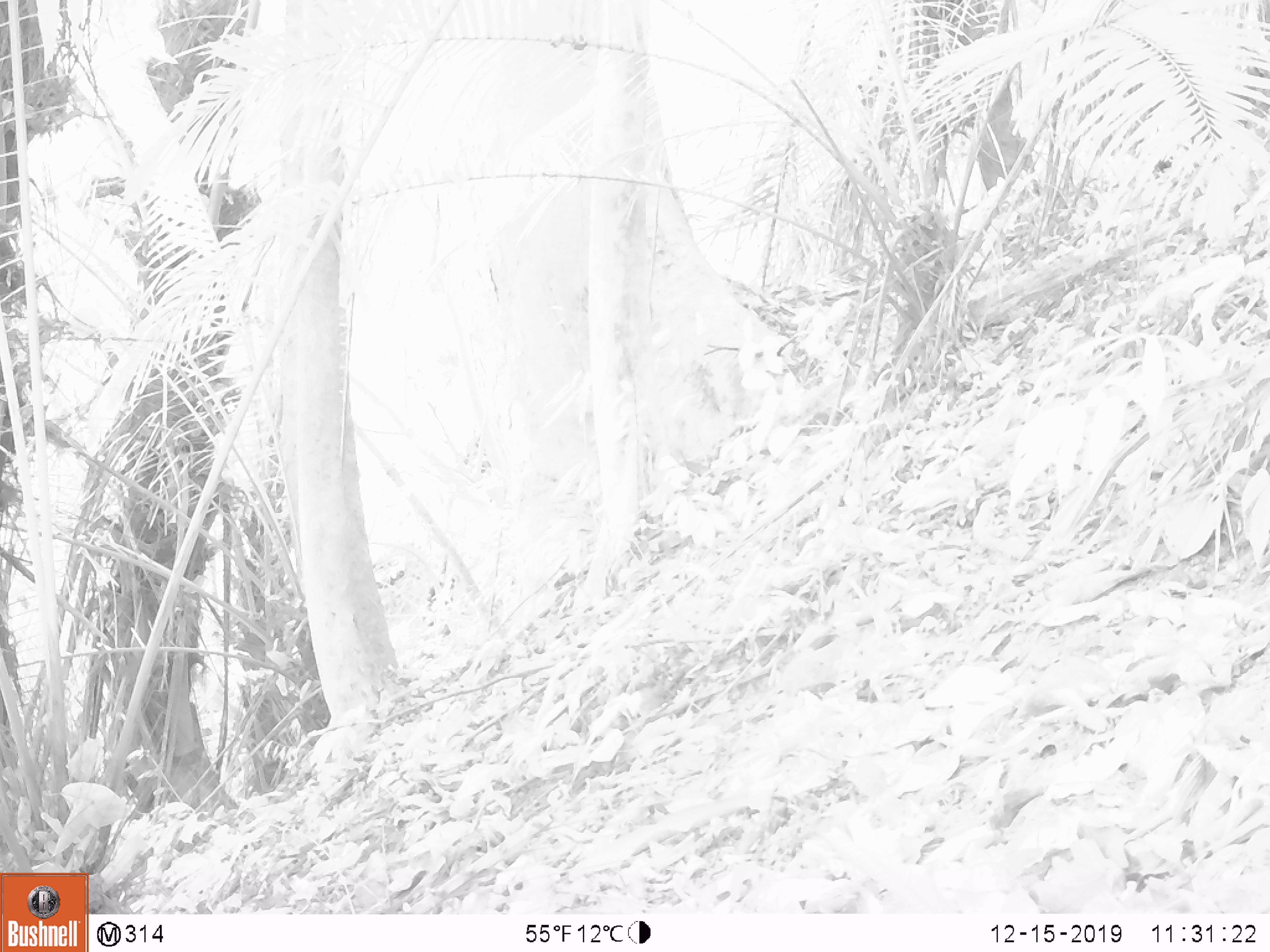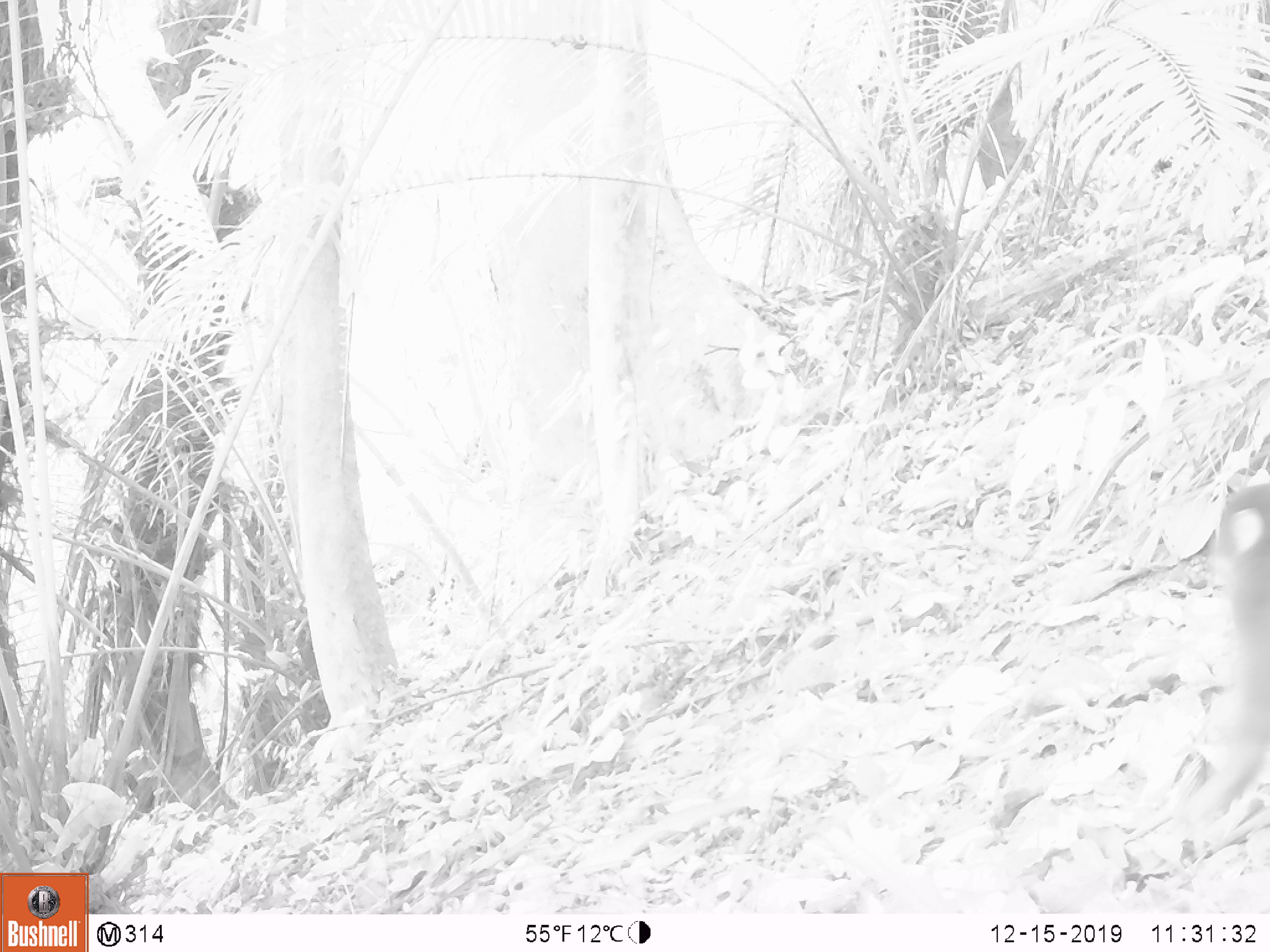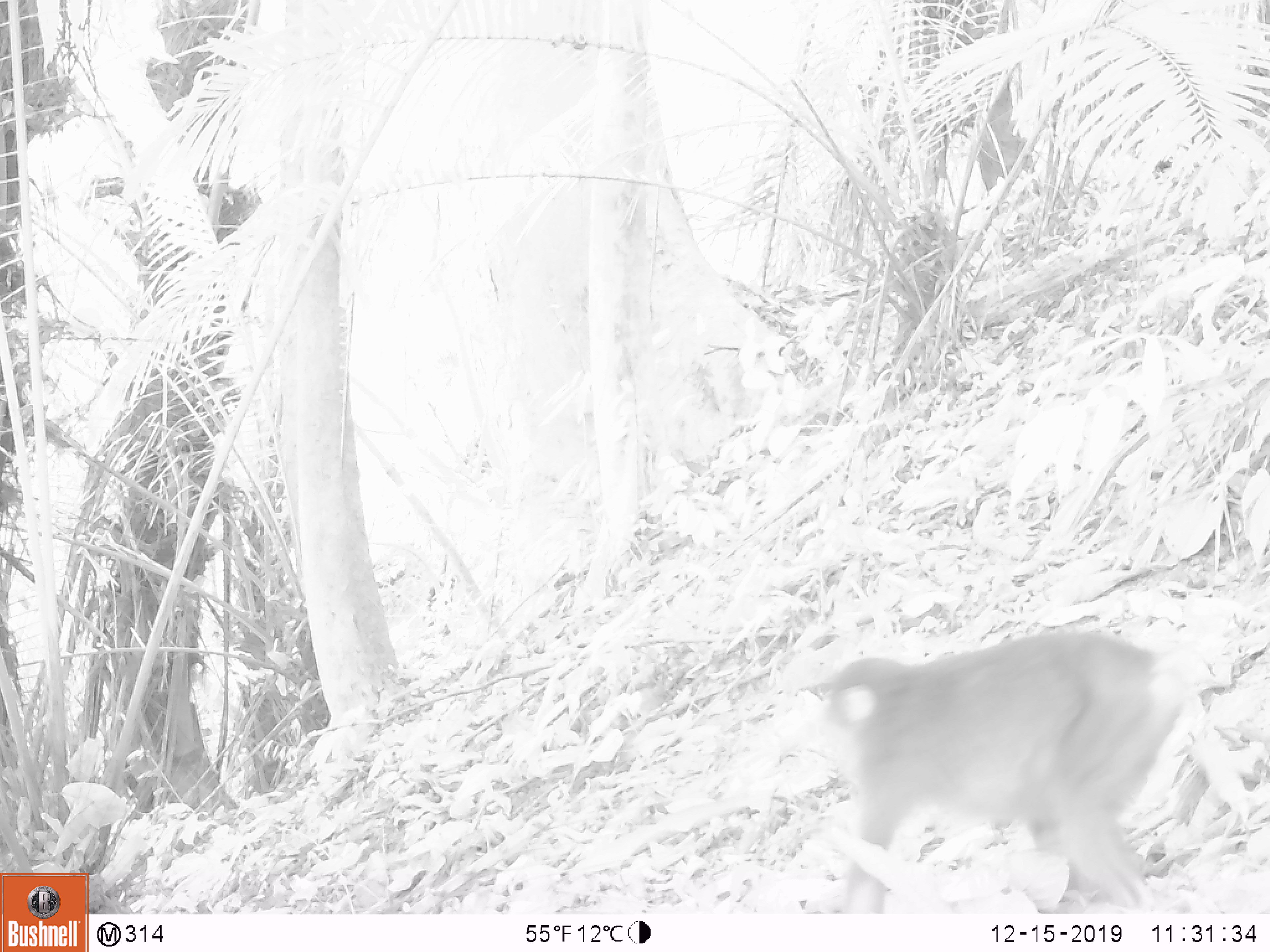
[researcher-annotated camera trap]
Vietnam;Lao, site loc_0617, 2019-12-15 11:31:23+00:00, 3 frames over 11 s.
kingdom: Animalia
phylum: Chordata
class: Mammalia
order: Primates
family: Cercopithecidae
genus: Macaca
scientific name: Macaca arctoides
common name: stump-tailed macaque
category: stump tailed macaque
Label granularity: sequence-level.